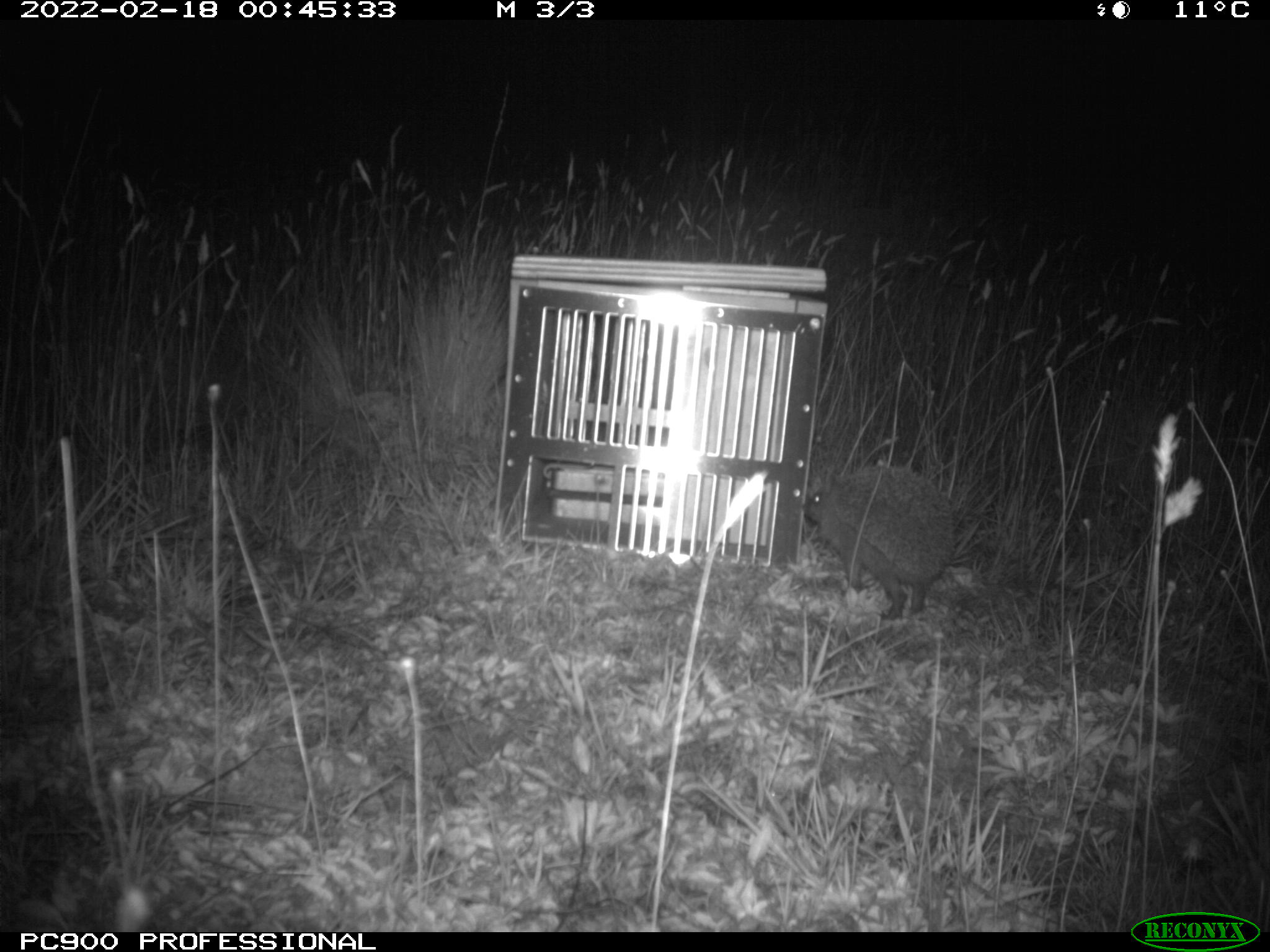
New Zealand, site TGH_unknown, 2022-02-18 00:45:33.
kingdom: Animalia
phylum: Chordata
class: Mammalia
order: Eulipotyphla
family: Erinaceidae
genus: Erinaceus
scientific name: Erinaceus europaeus europaeus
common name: european hedgehog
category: hedgehog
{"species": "hedgehog (european hedgehog) (Erinaceus europaeus europaeus)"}